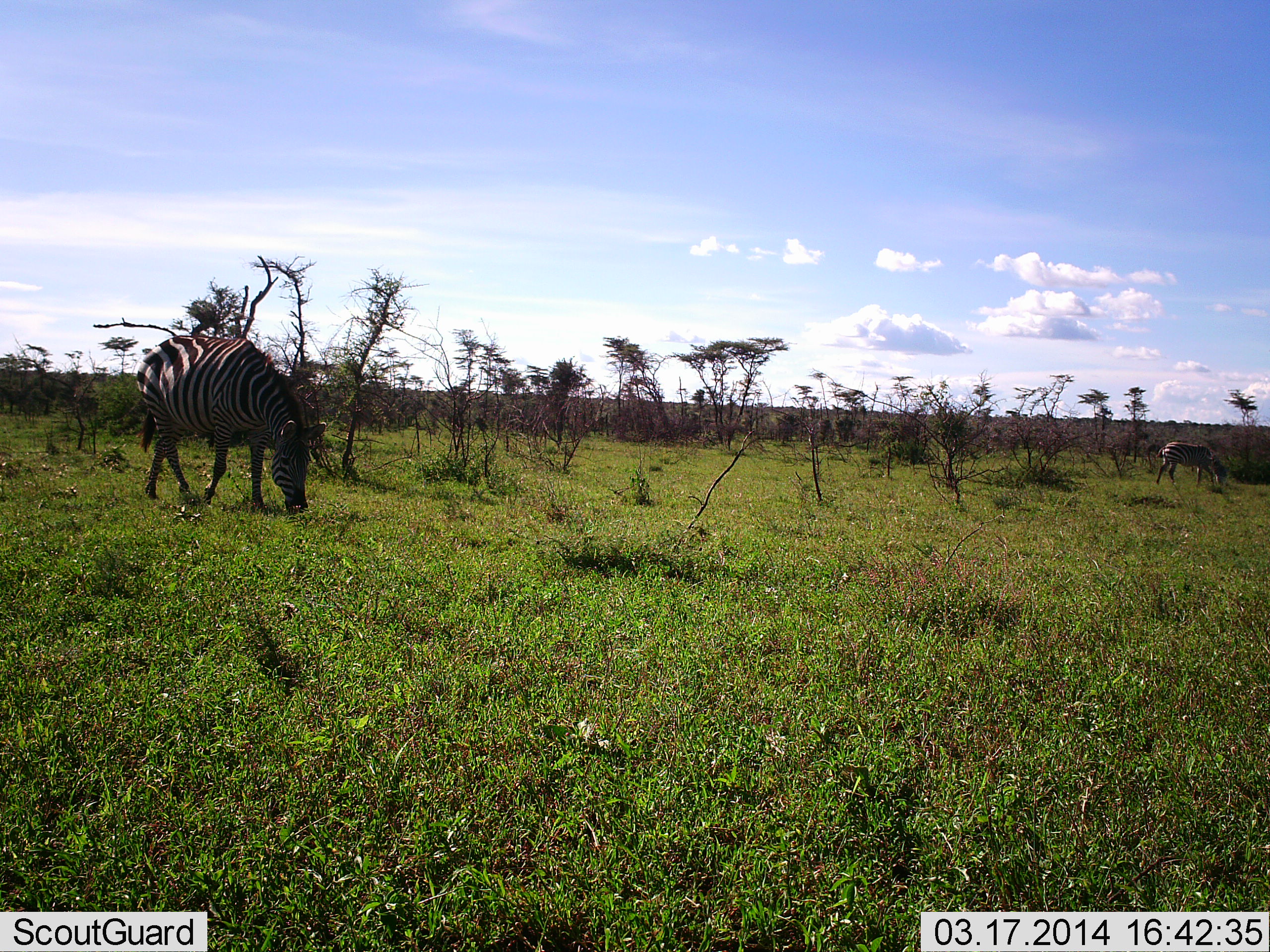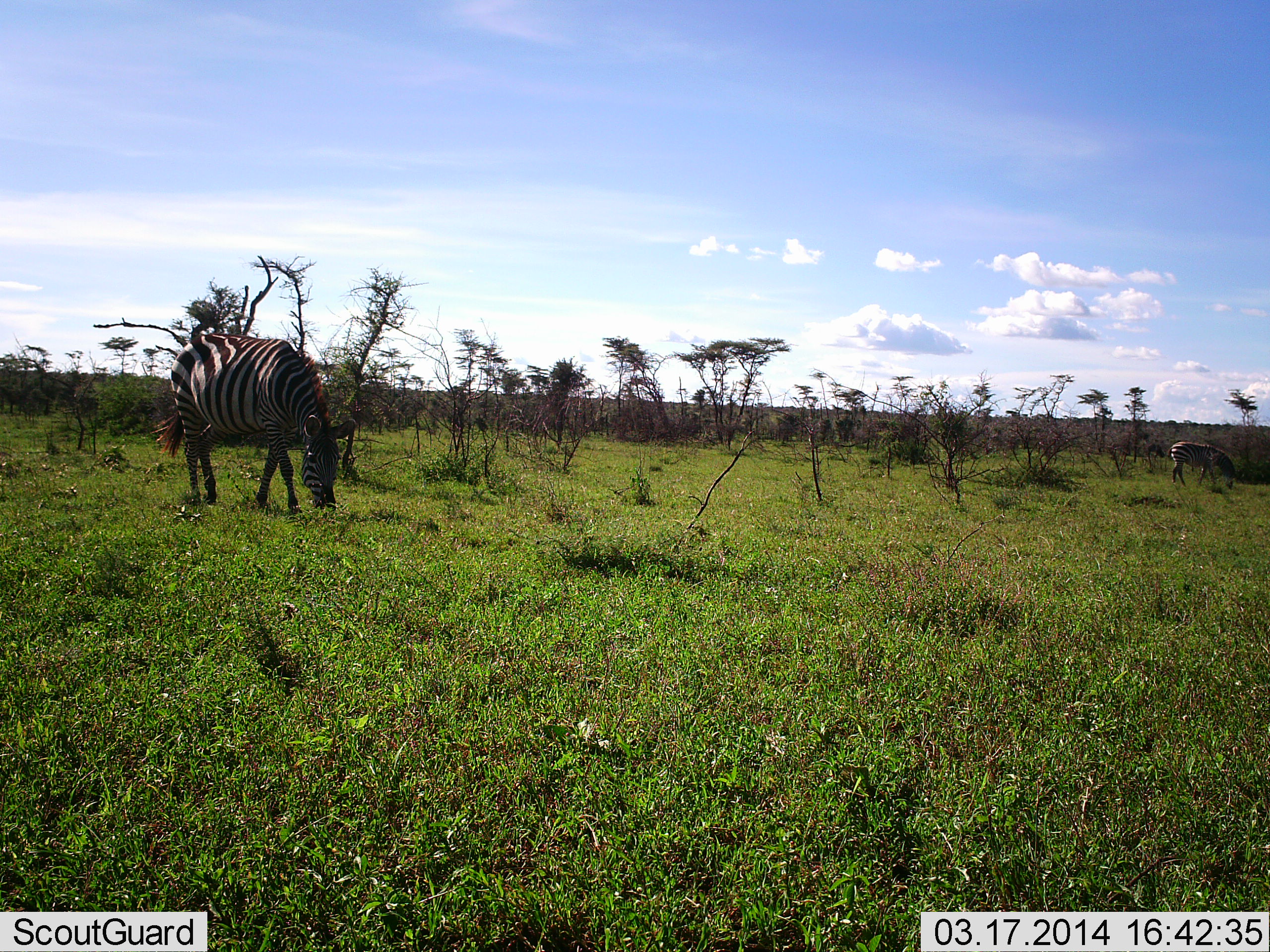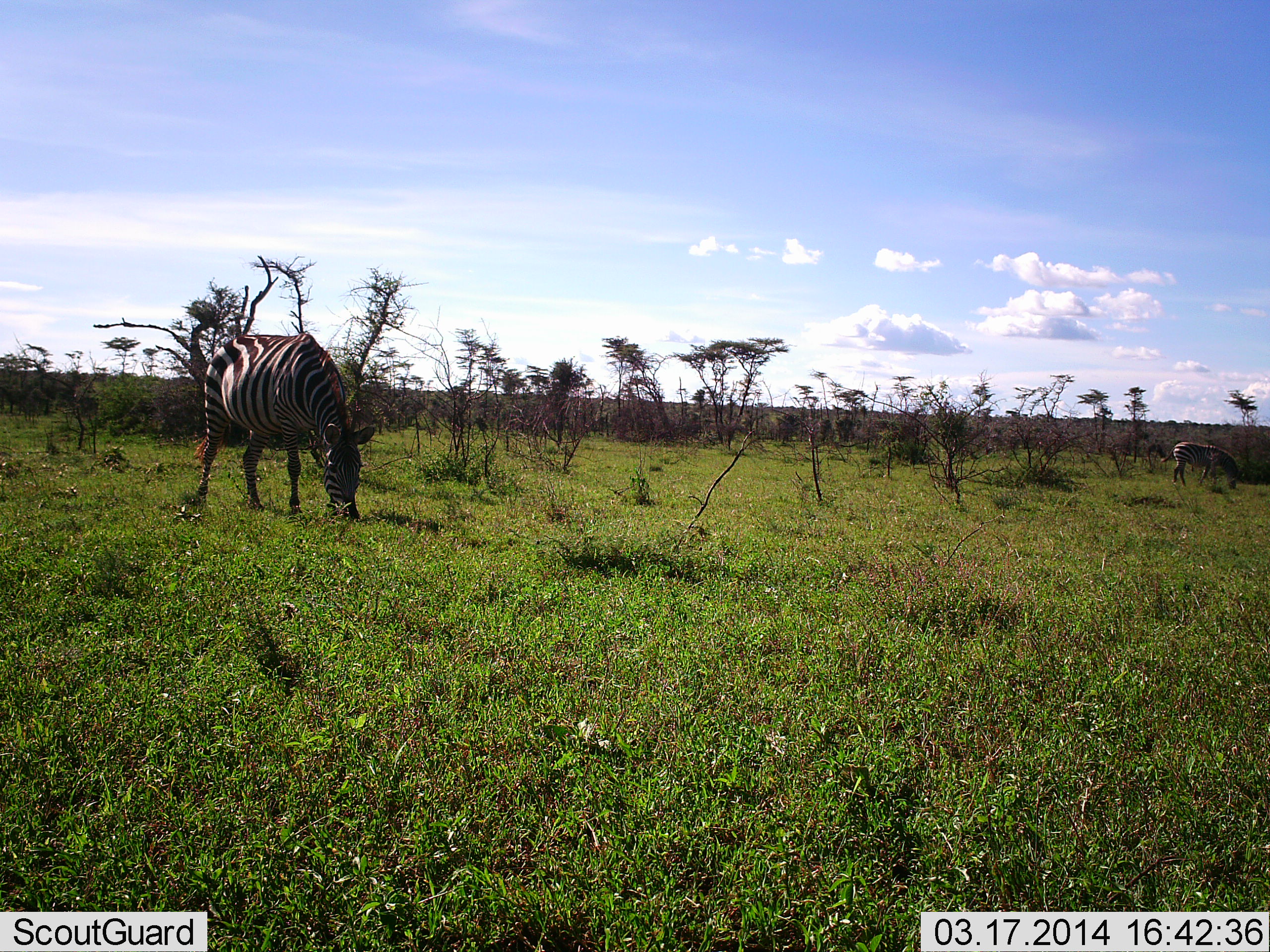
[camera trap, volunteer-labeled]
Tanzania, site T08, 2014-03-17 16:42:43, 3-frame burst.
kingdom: Animalia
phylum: Chordata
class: Mammalia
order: Perissodactyla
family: Equidae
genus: Equus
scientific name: Equus quagga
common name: plains zebra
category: zebra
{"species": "zebra (plains zebra) (Equus quagga)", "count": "2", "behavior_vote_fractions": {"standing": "10%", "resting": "0%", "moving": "50%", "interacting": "0%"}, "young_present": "0%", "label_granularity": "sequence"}